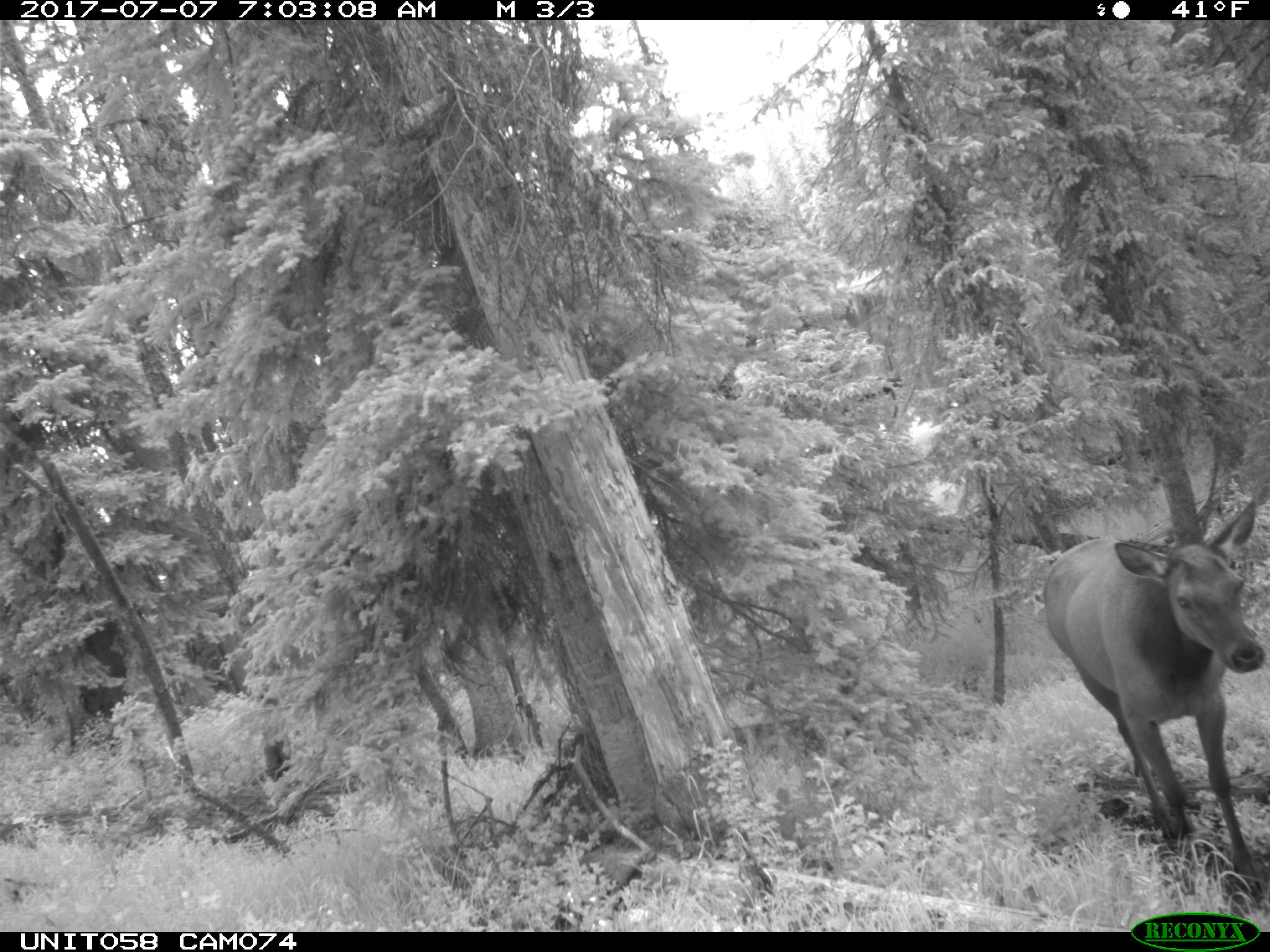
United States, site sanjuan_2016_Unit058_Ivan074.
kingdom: Animalia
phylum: Chordata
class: Mammalia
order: Artiodactyla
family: Cervidae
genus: Cervus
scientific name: Cervus elaphus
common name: red deer